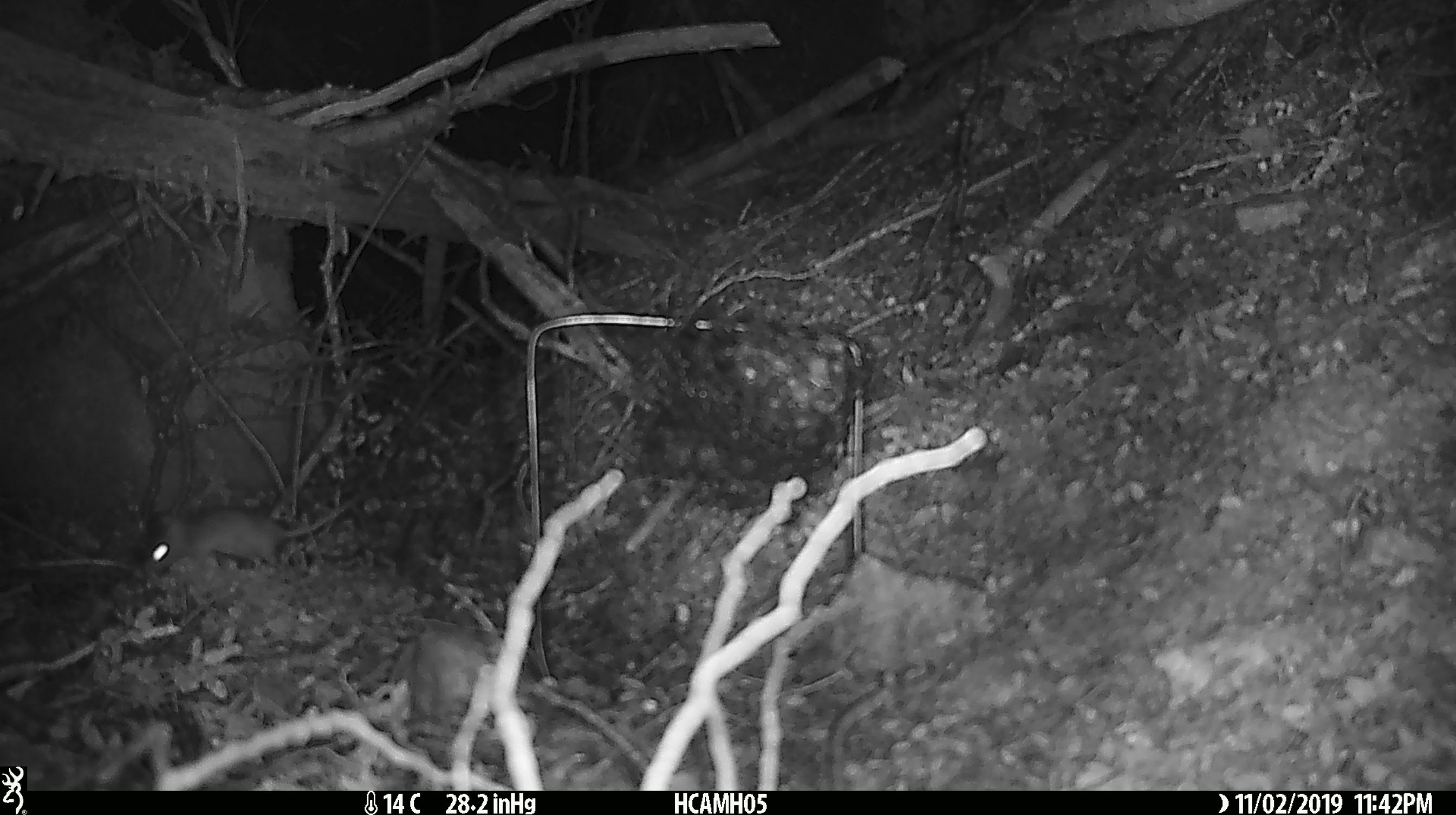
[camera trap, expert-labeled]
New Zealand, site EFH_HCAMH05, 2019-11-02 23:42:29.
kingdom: Animalia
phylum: Chordata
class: Mammalia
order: Rodentia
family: Muridae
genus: Mus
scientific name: Mus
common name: mouse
Mouse (Mus).